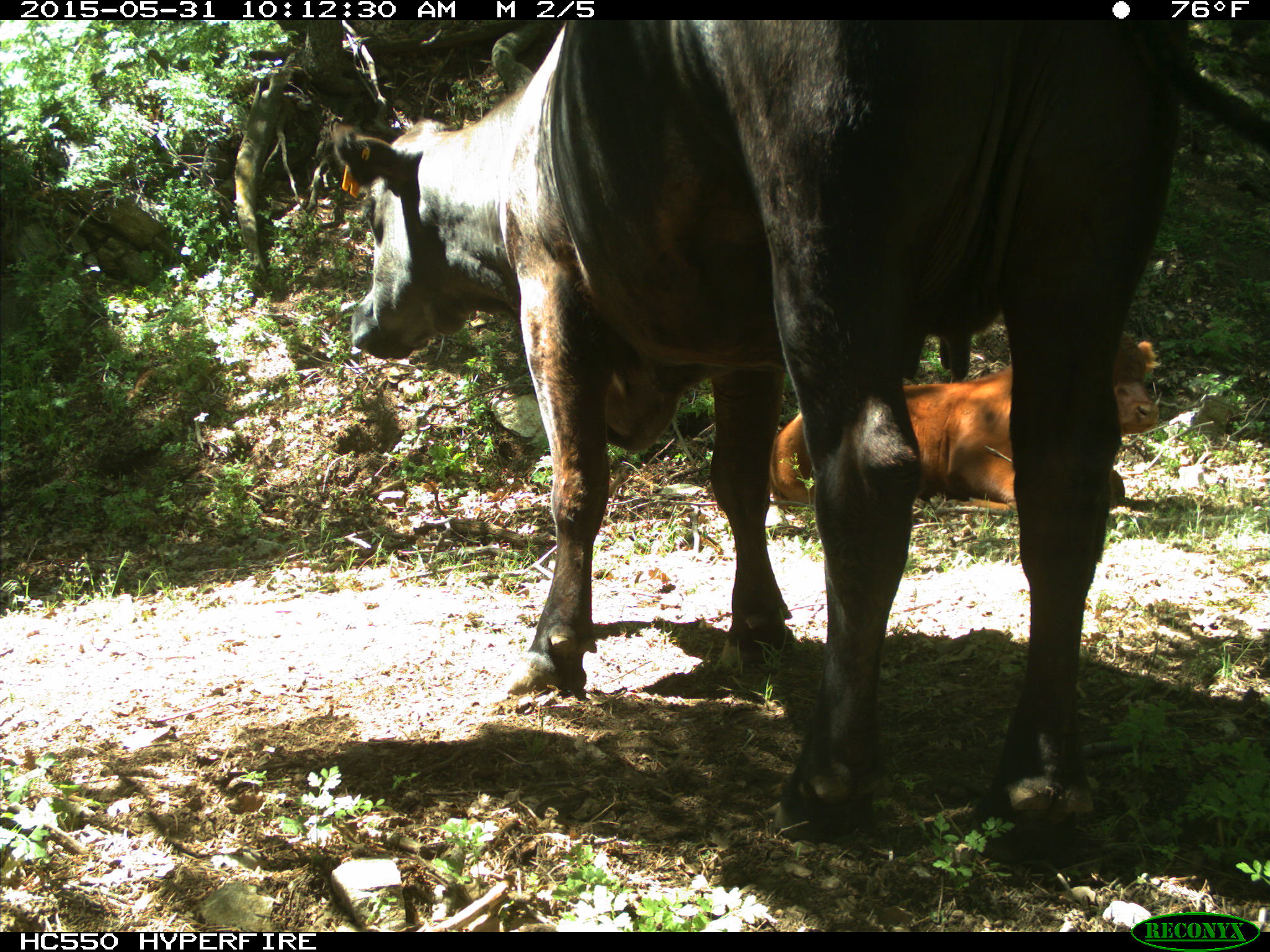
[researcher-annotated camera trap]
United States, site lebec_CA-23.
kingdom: Animalia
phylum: Chordata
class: Mammalia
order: Artiodactyla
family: Bovidae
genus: Bos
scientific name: Bos taurus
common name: domestic cow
Bos taurus (domestic cow).